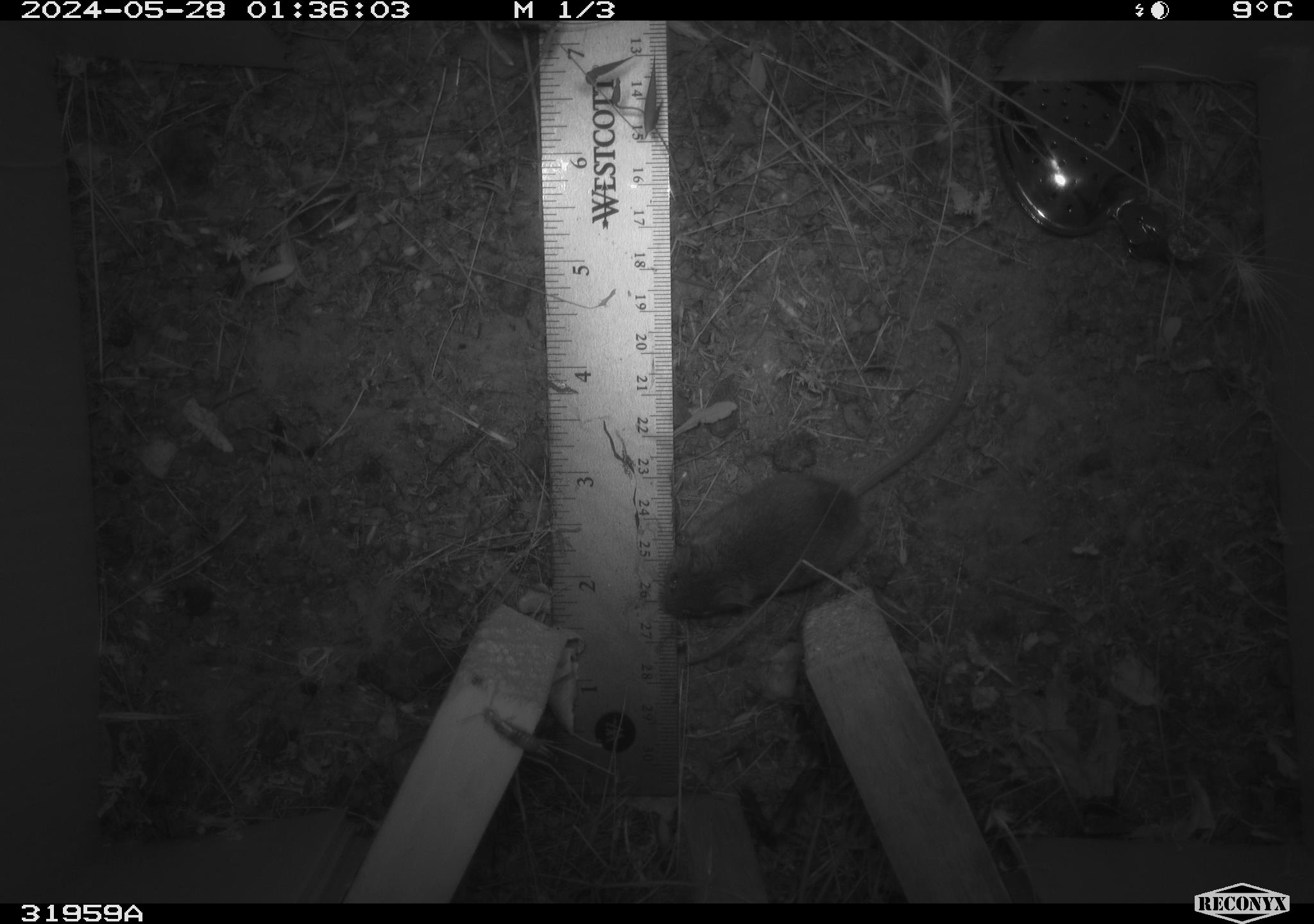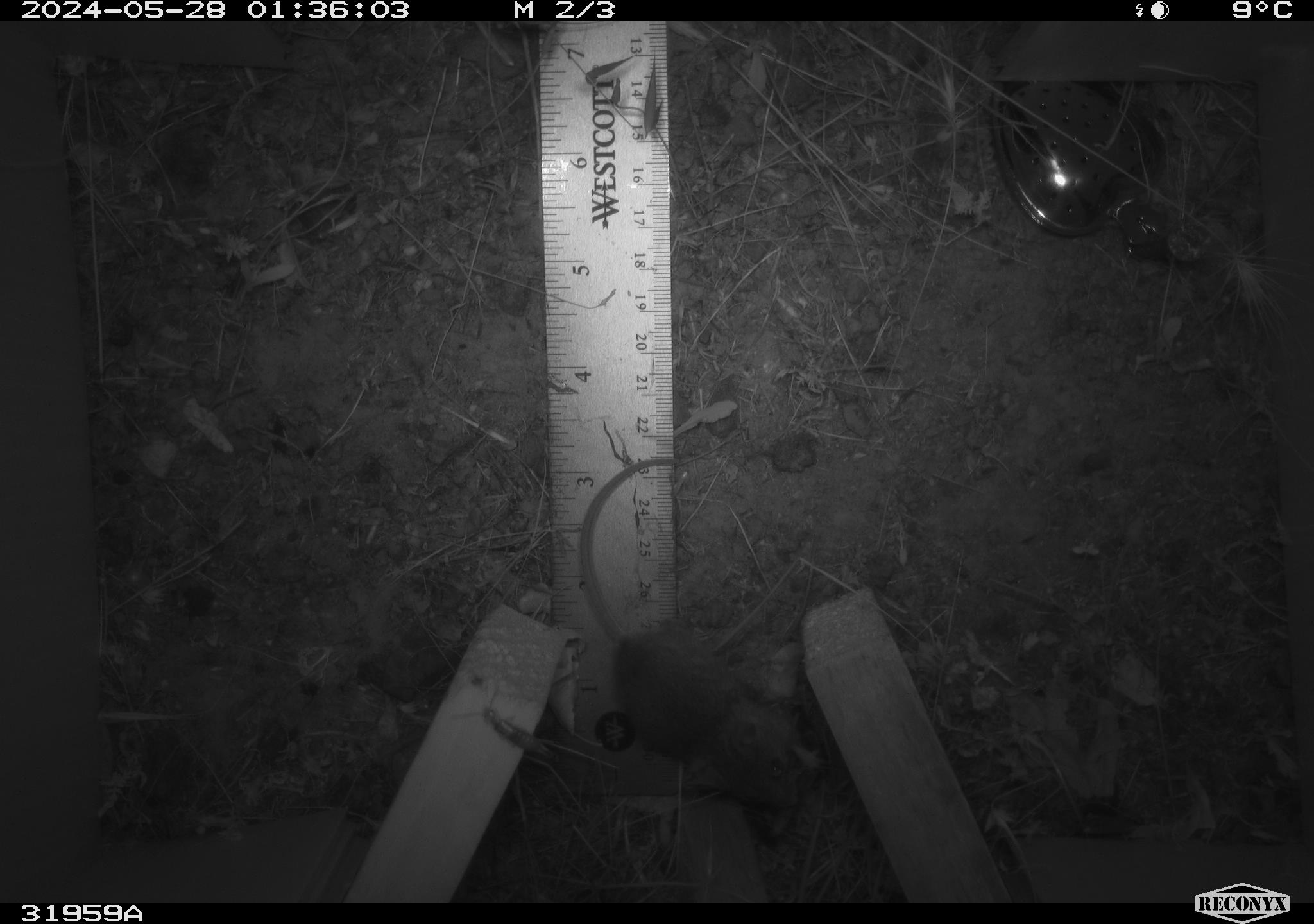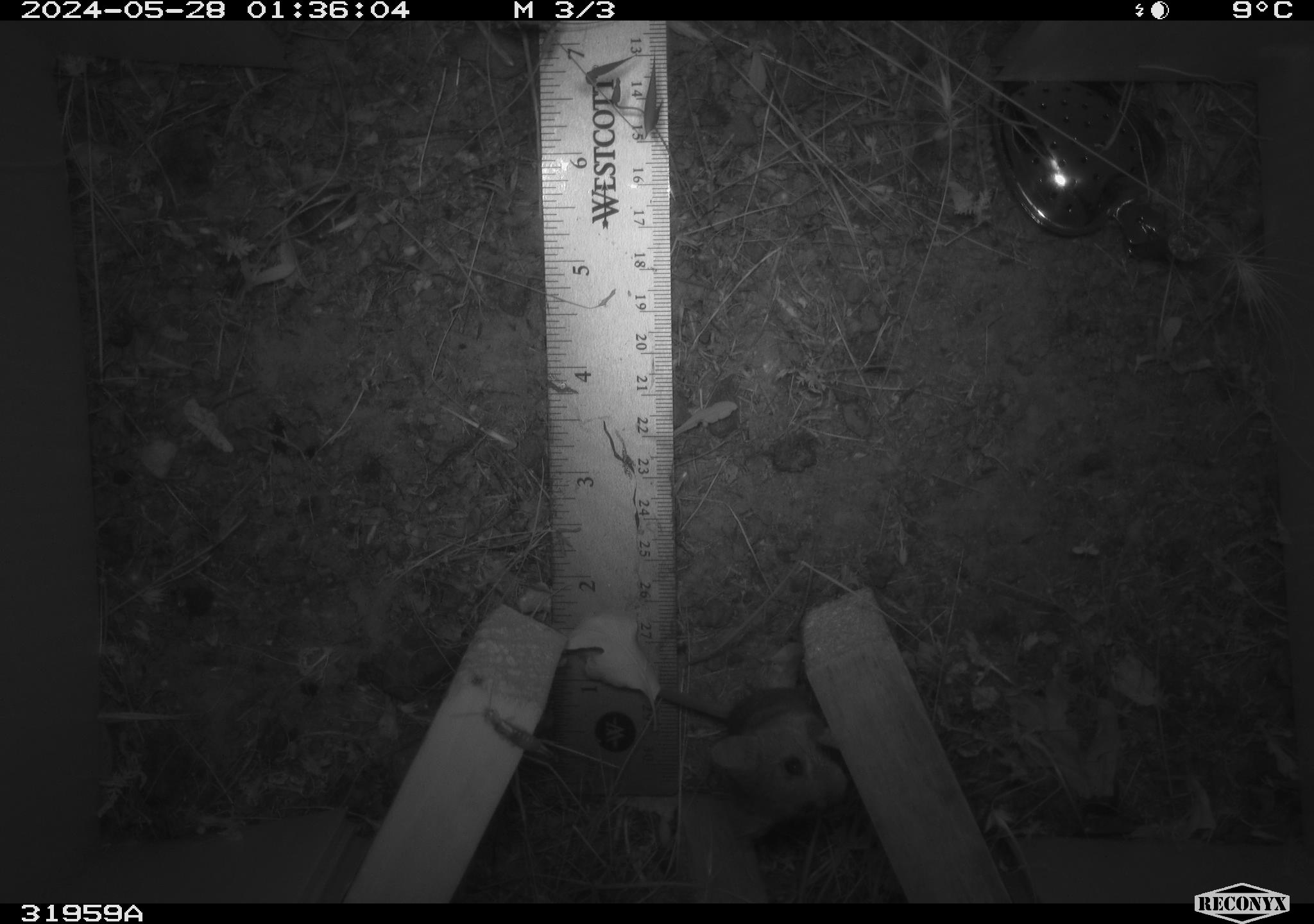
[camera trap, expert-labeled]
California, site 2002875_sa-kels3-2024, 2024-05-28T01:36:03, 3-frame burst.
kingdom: Animalia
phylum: Chordata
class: Mammalia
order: Rodentia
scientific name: Rodentia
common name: rodent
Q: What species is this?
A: Rodent (Rodentia).